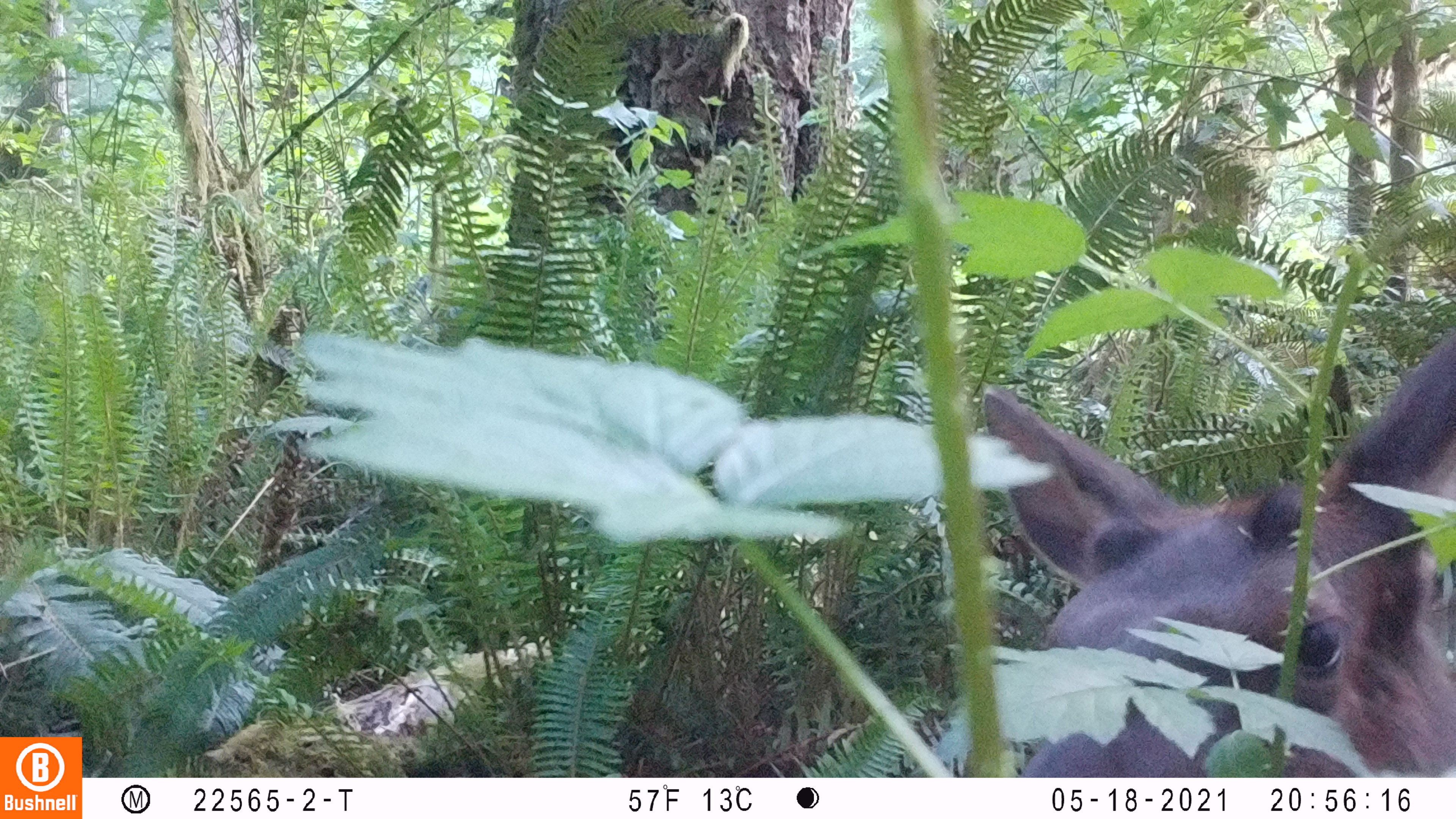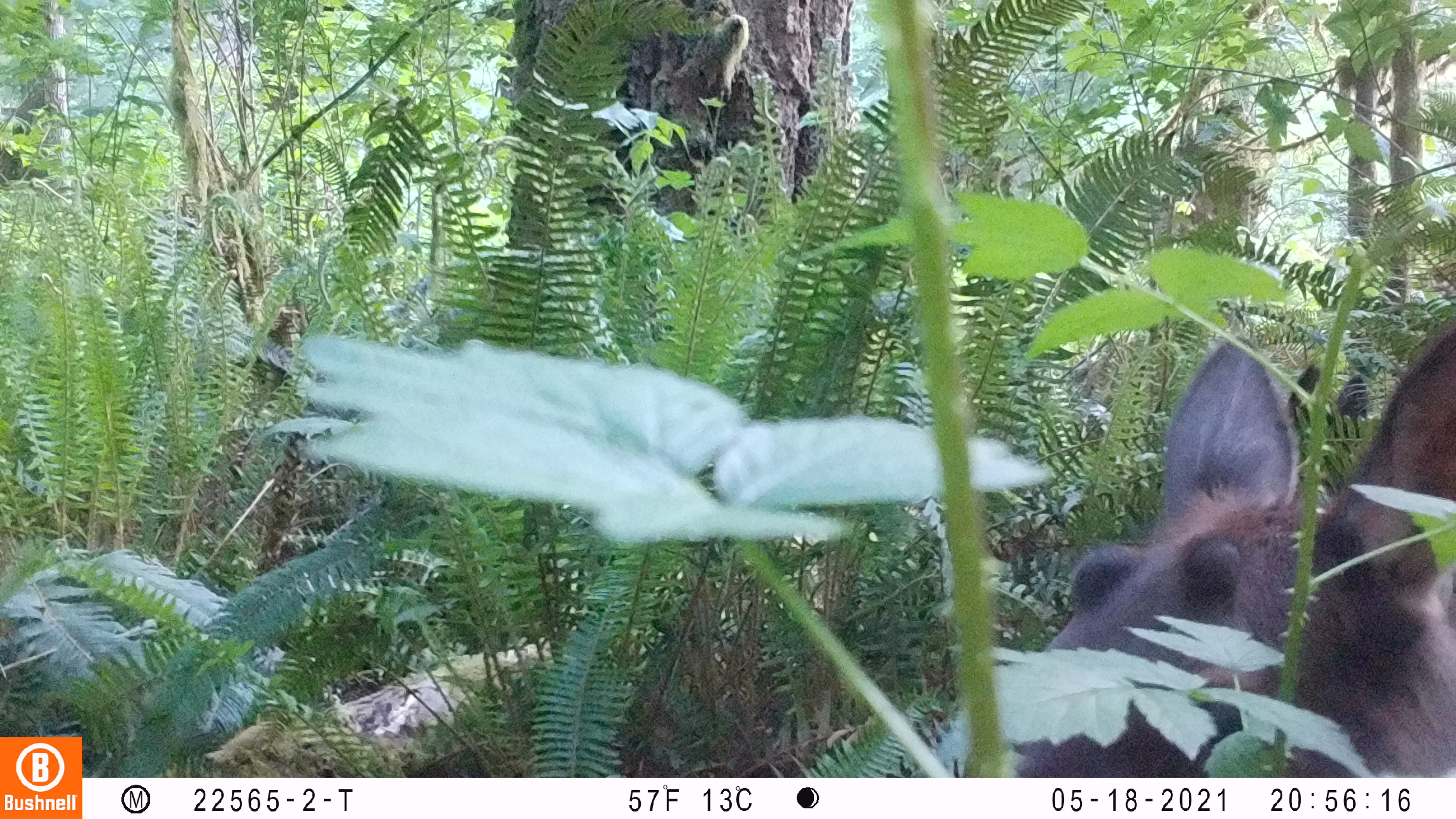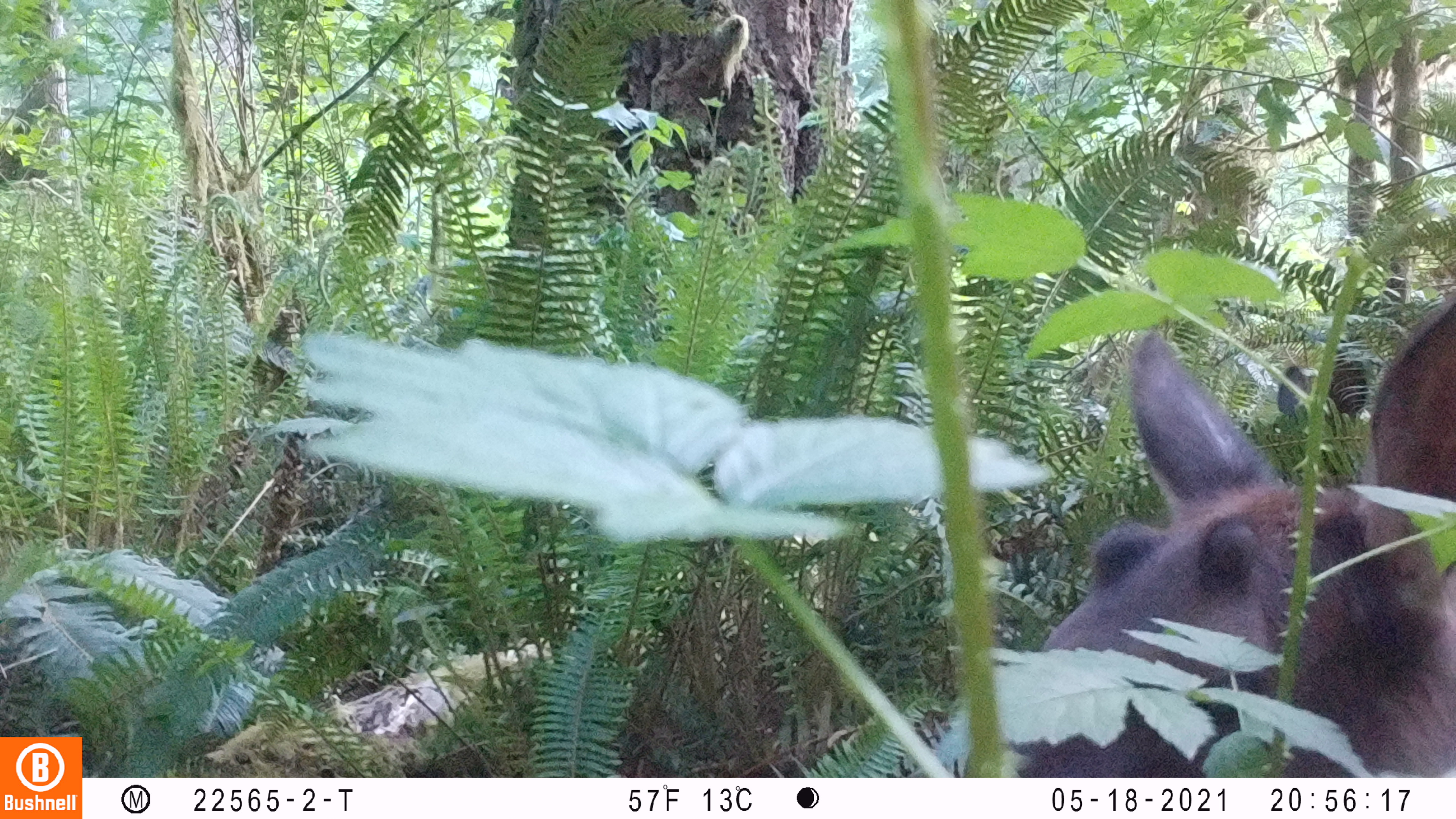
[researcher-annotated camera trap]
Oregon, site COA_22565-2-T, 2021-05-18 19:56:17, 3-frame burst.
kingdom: Animalia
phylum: Chordata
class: Mammalia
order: Artiodactyla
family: Cervidae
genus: Cervus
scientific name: Cervus canadensis roosevelti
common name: roosevelt elk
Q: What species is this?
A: Roosevelt elk (Cervus canadensis roosevelti).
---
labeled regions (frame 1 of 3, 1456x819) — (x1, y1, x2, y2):
roosevelt elk: (1003, 319, 1450, 687)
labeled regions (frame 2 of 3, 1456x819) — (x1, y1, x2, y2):
roosevelt elk: (1024, 310, 1453, 664)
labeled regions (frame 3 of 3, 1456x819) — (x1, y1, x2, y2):
roosevelt elk: (1047, 274, 1450, 666)